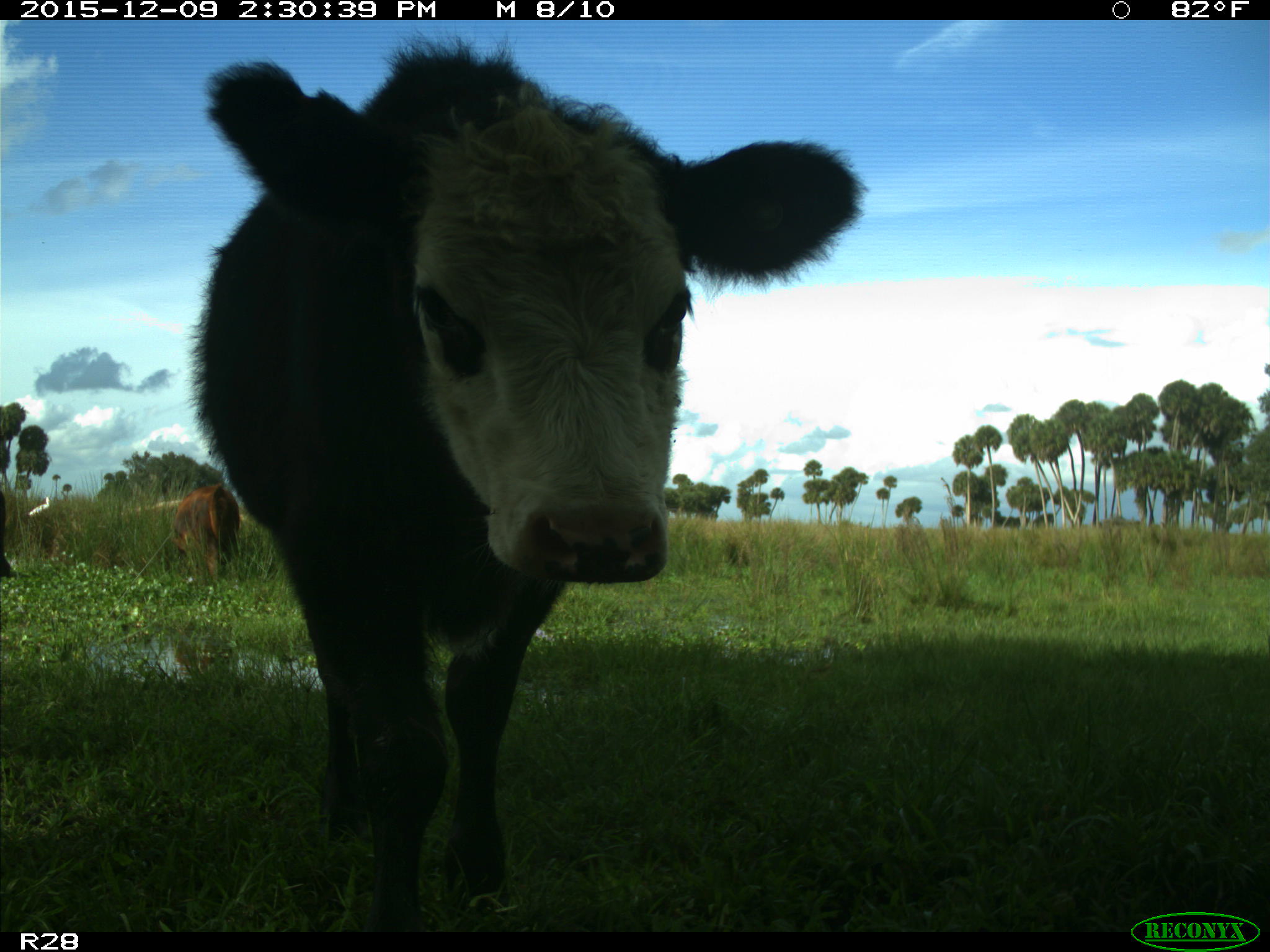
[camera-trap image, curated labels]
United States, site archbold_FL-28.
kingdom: Animalia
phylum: Chordata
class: Mammalia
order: Artiodactyla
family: Bovidae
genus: Bos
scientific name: Bos taurus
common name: domestic cow